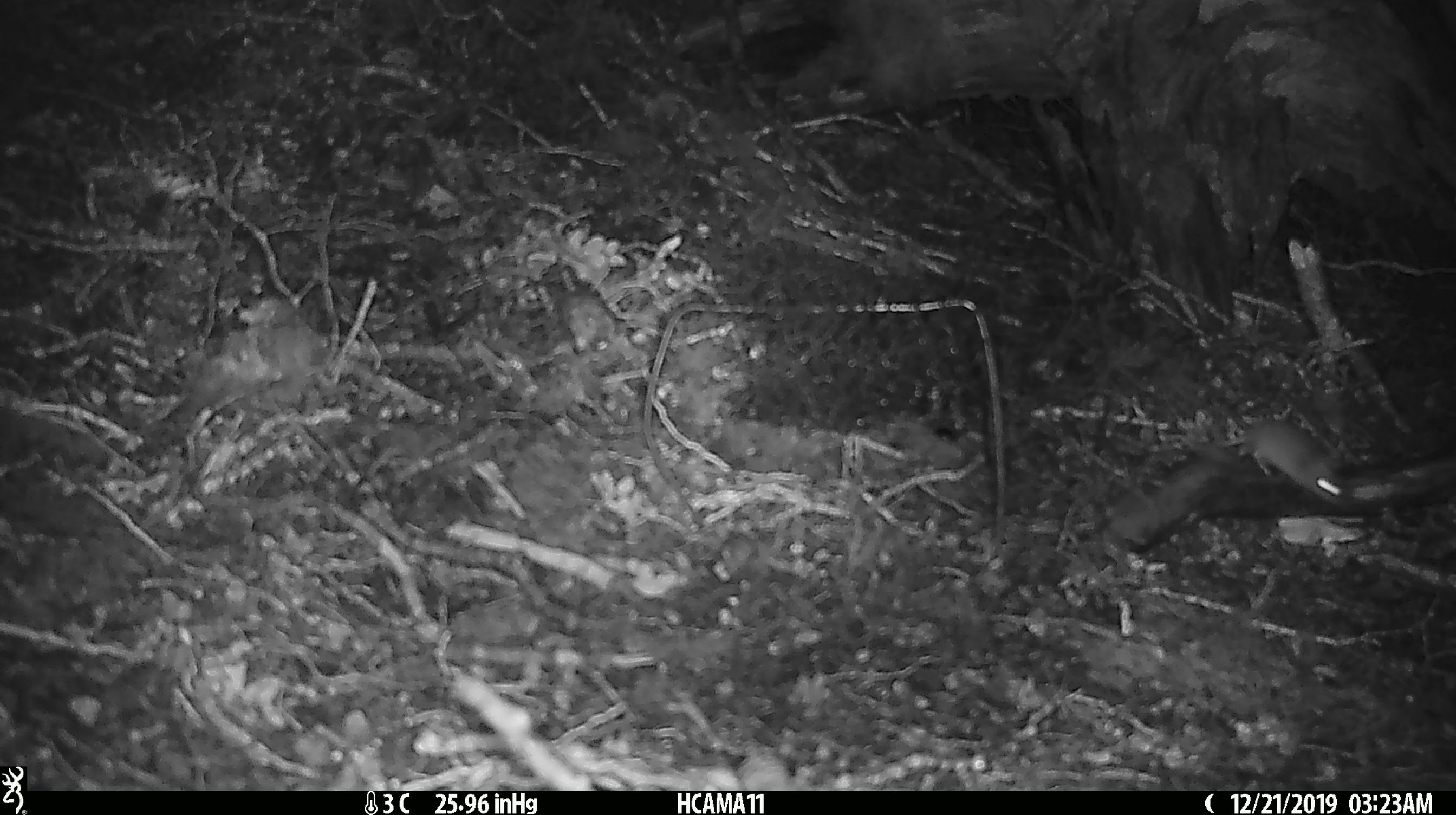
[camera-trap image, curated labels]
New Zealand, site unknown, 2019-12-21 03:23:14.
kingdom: Animalia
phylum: Chordata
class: Mammalia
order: Rodentia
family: Muridae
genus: Mus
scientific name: Mus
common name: mouse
Mouse (Mus).